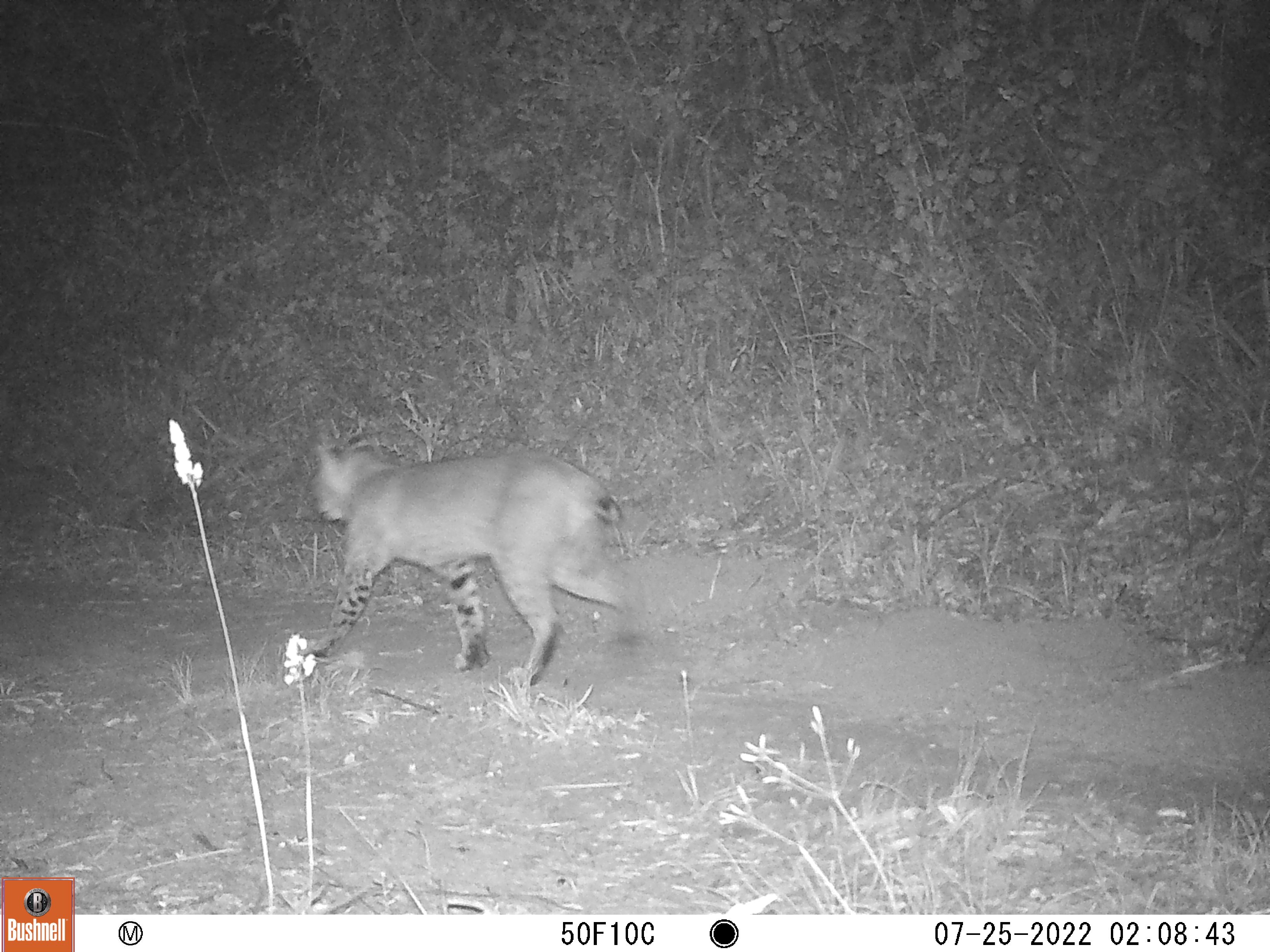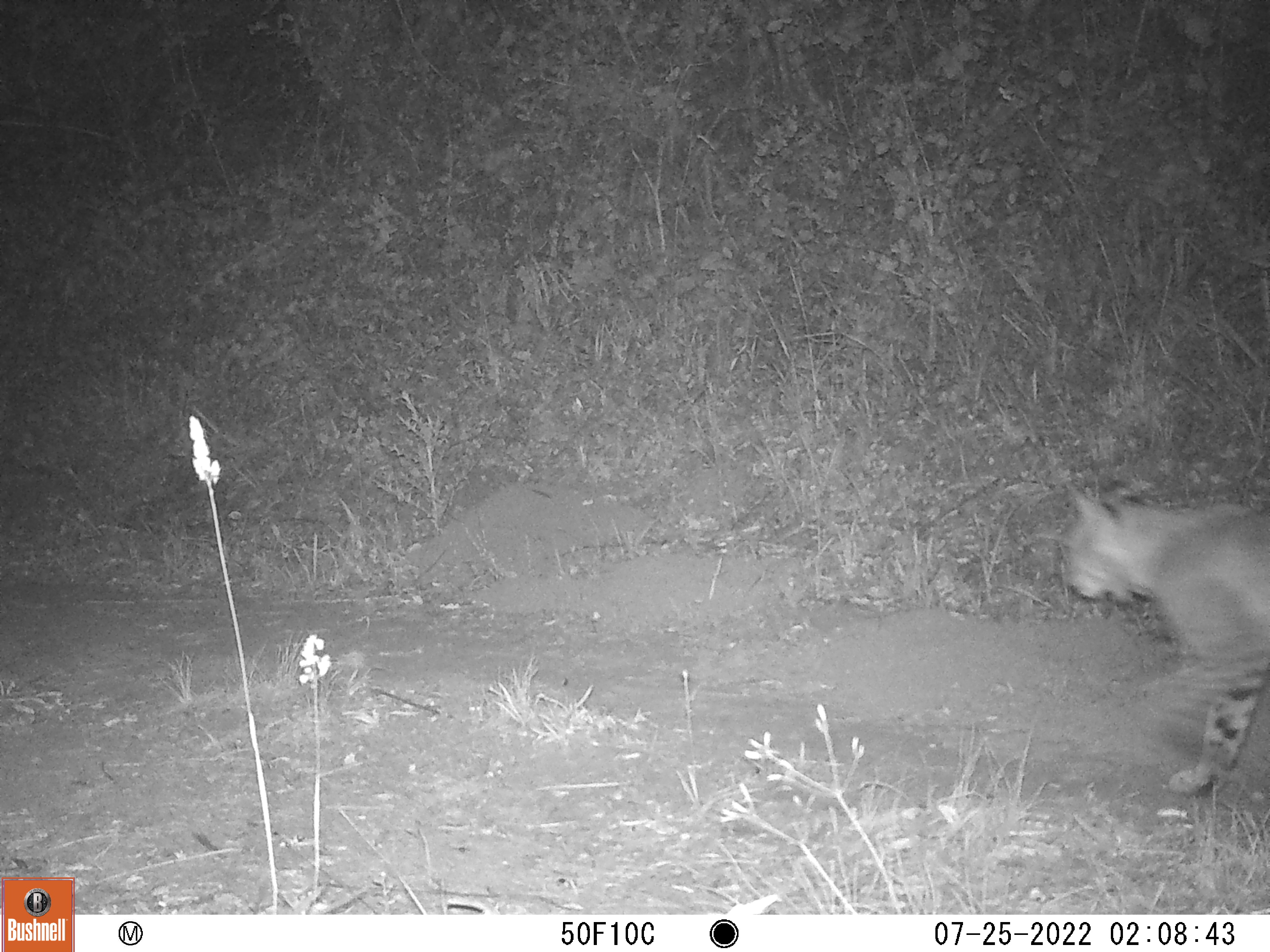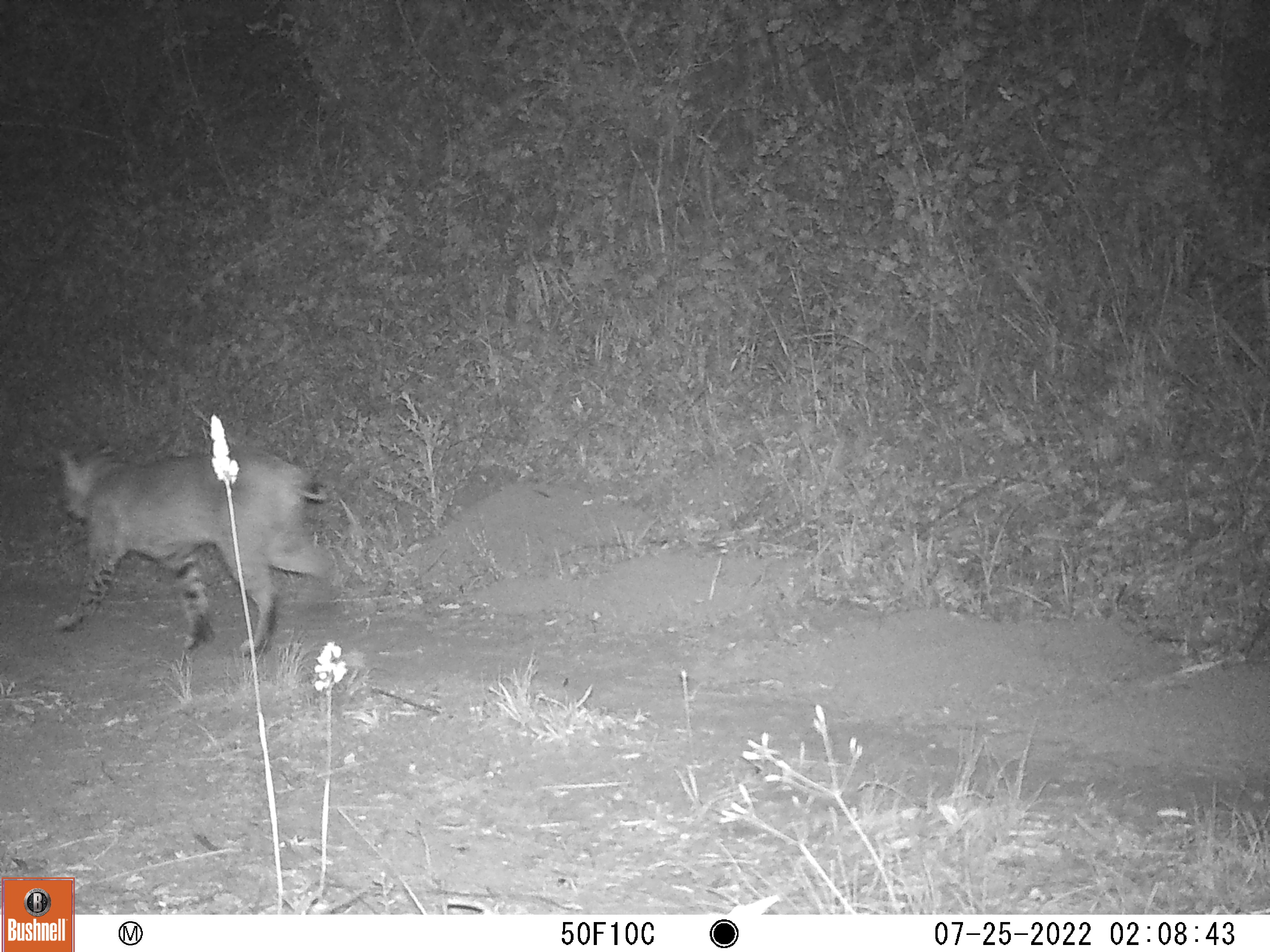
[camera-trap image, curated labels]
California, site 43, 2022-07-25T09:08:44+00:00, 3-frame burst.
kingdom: Animalia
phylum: Chordata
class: Mammalia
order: Carnivora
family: Felidae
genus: Lynx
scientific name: Lynx rufus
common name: bobcat